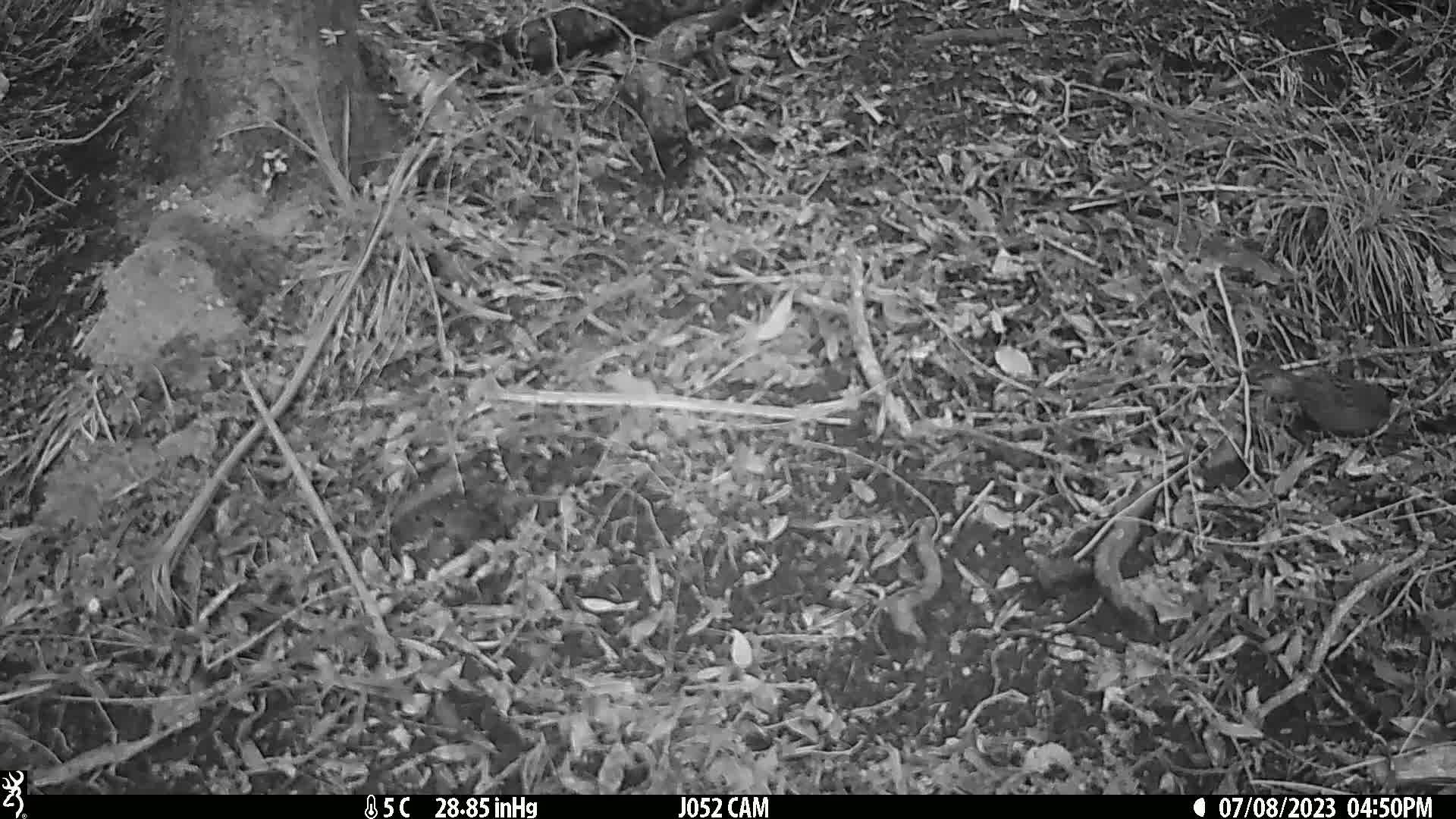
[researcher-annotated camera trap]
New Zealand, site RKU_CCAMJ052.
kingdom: Animalia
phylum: Chordata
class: Aves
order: Passeriformes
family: Prunellidae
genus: Prunella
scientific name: Prunella modularis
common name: dunnock